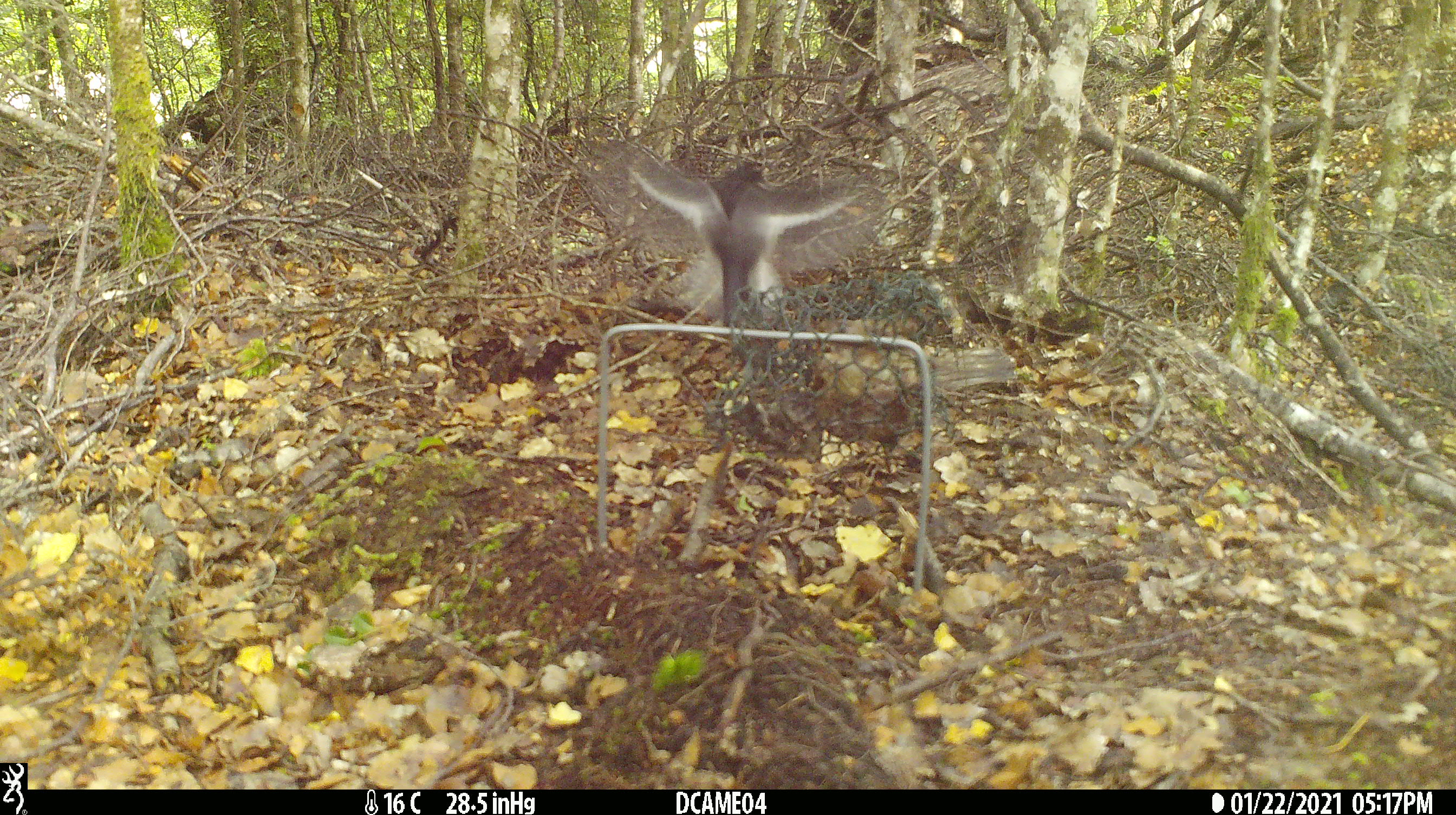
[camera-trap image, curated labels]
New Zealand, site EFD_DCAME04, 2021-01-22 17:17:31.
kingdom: Animalia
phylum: Chordata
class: Aves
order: Passeriformes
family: Petroicidae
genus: Petroica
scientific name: Petroica macrocephala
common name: tomtit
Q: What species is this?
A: Tomtit (Petroica macrocephala).